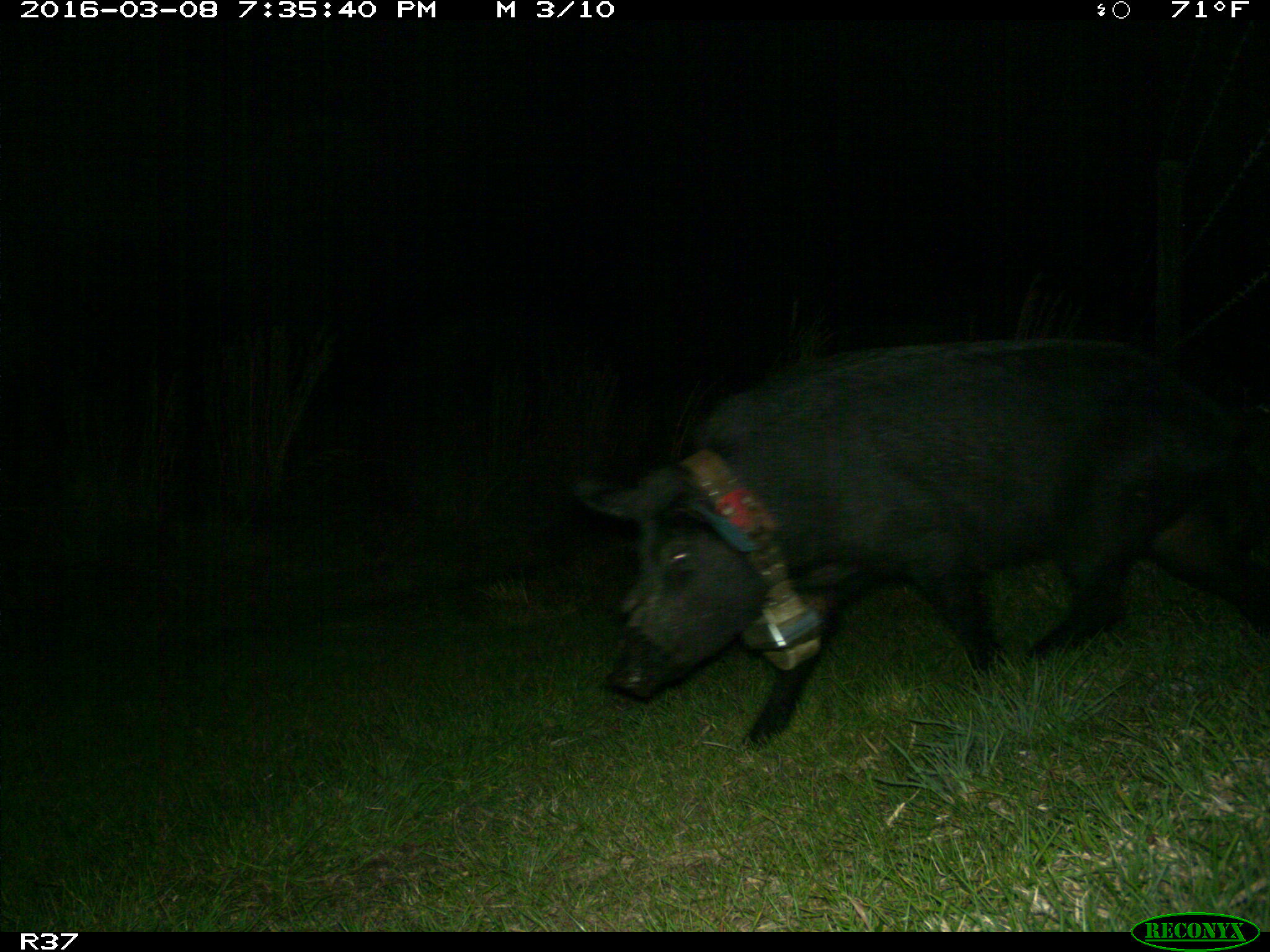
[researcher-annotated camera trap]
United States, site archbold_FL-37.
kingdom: Animalia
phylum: Chordata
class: Mammalia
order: Artiodactyla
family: Suidae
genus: Sus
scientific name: Sus scrofa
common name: wild boar